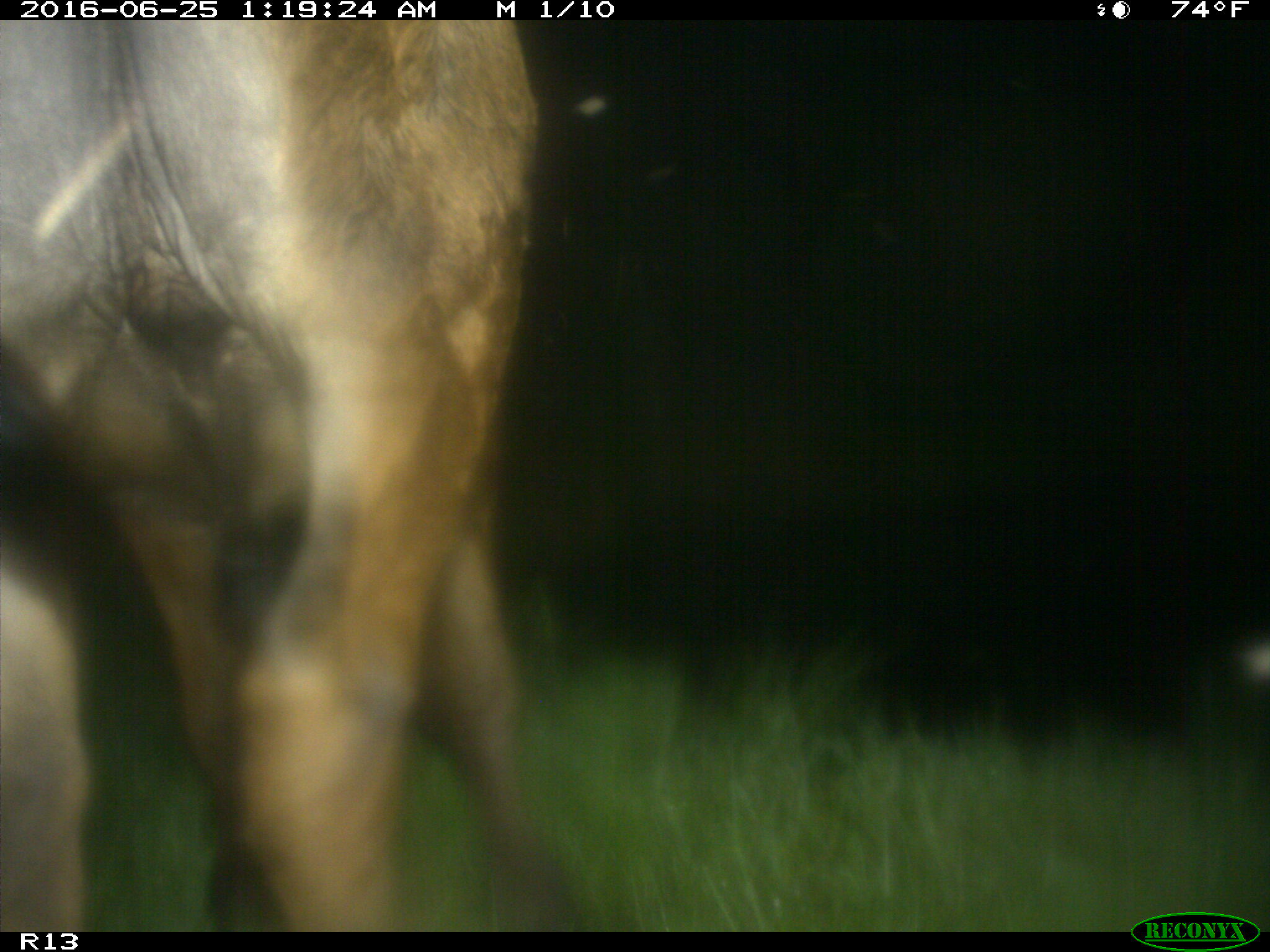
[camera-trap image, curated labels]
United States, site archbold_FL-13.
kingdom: Animalia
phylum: Chordata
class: Mammalia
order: Artiodactyla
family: Bovidae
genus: Bos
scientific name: Bos taurus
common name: domestic cow